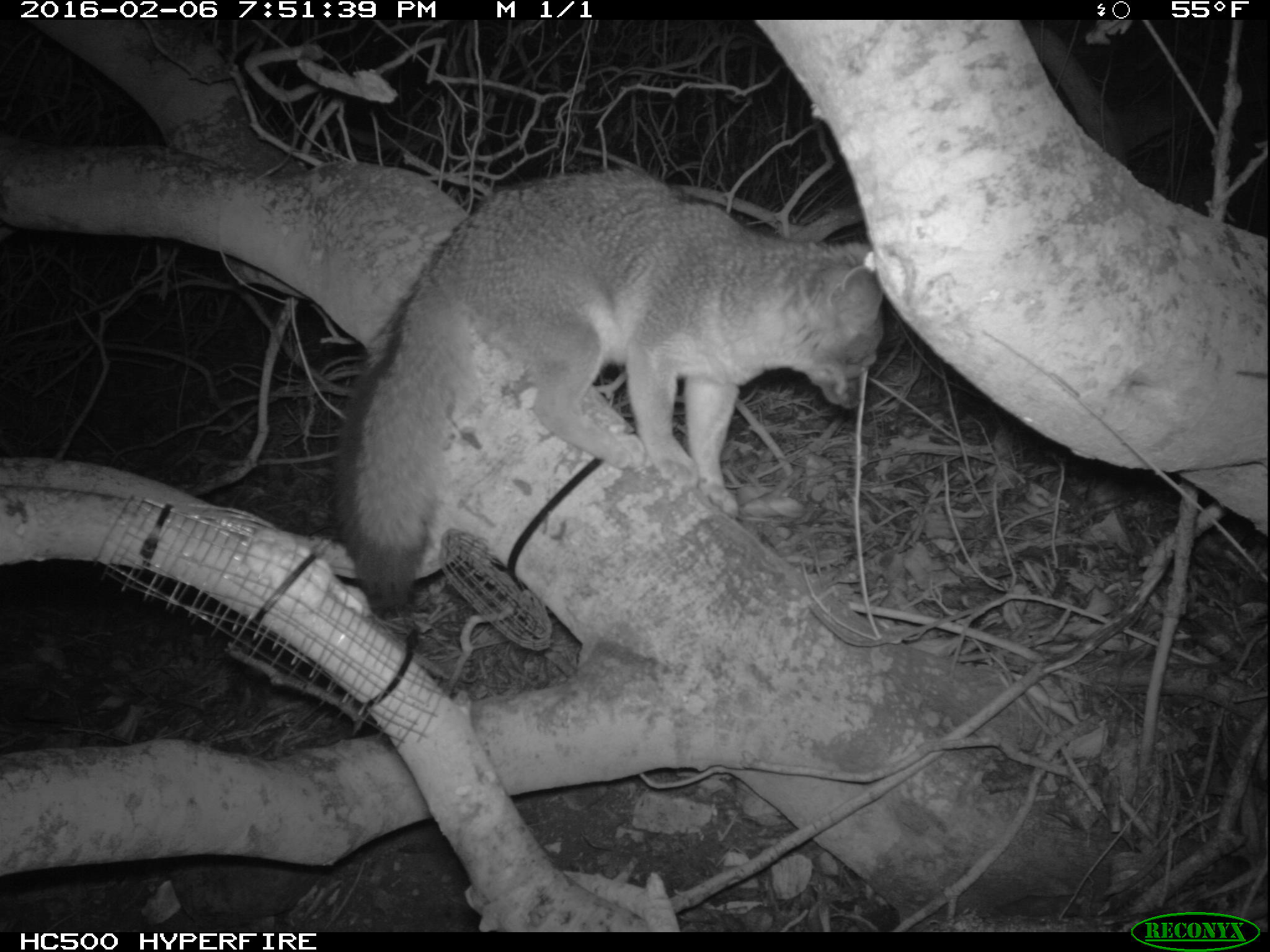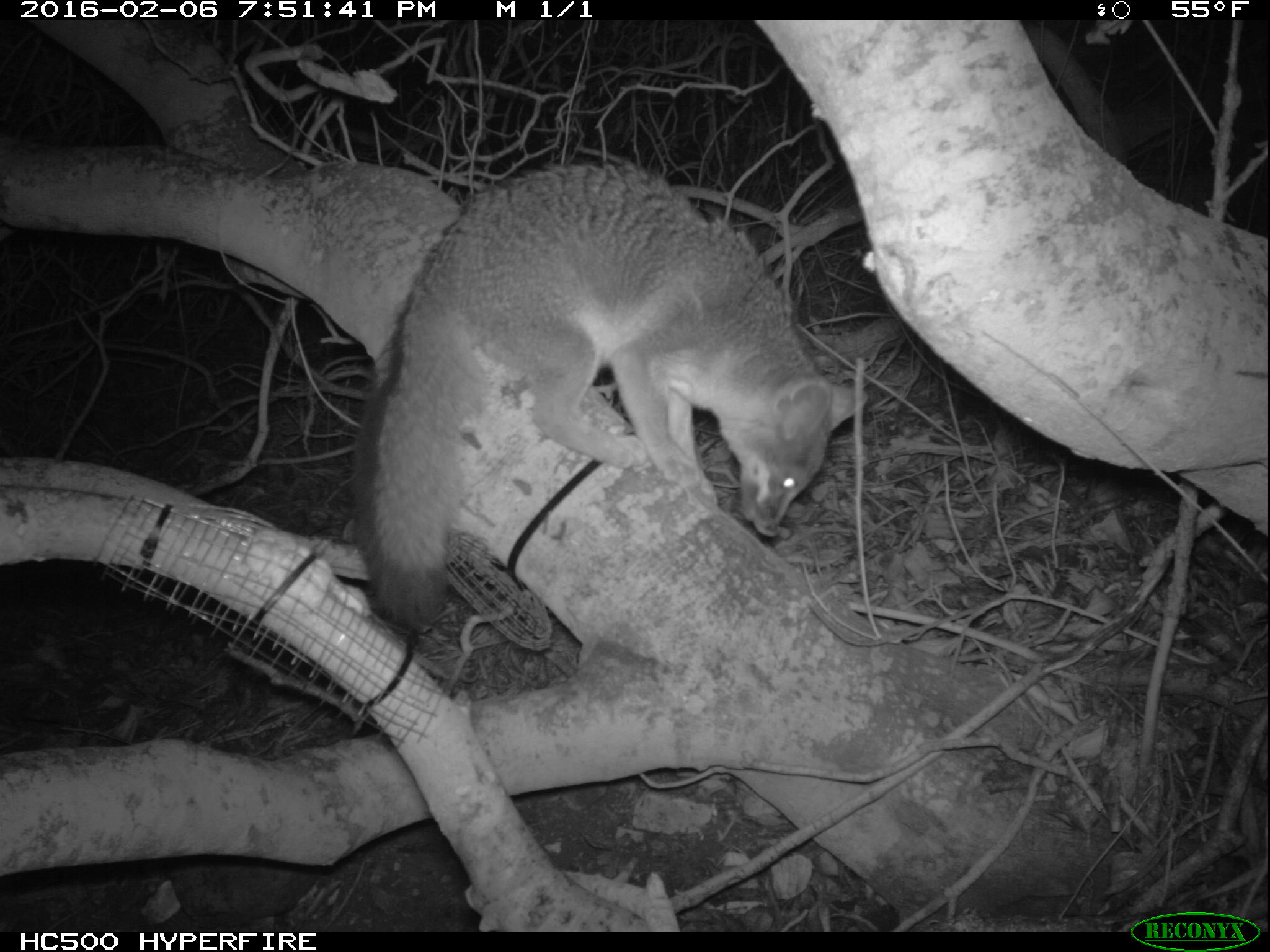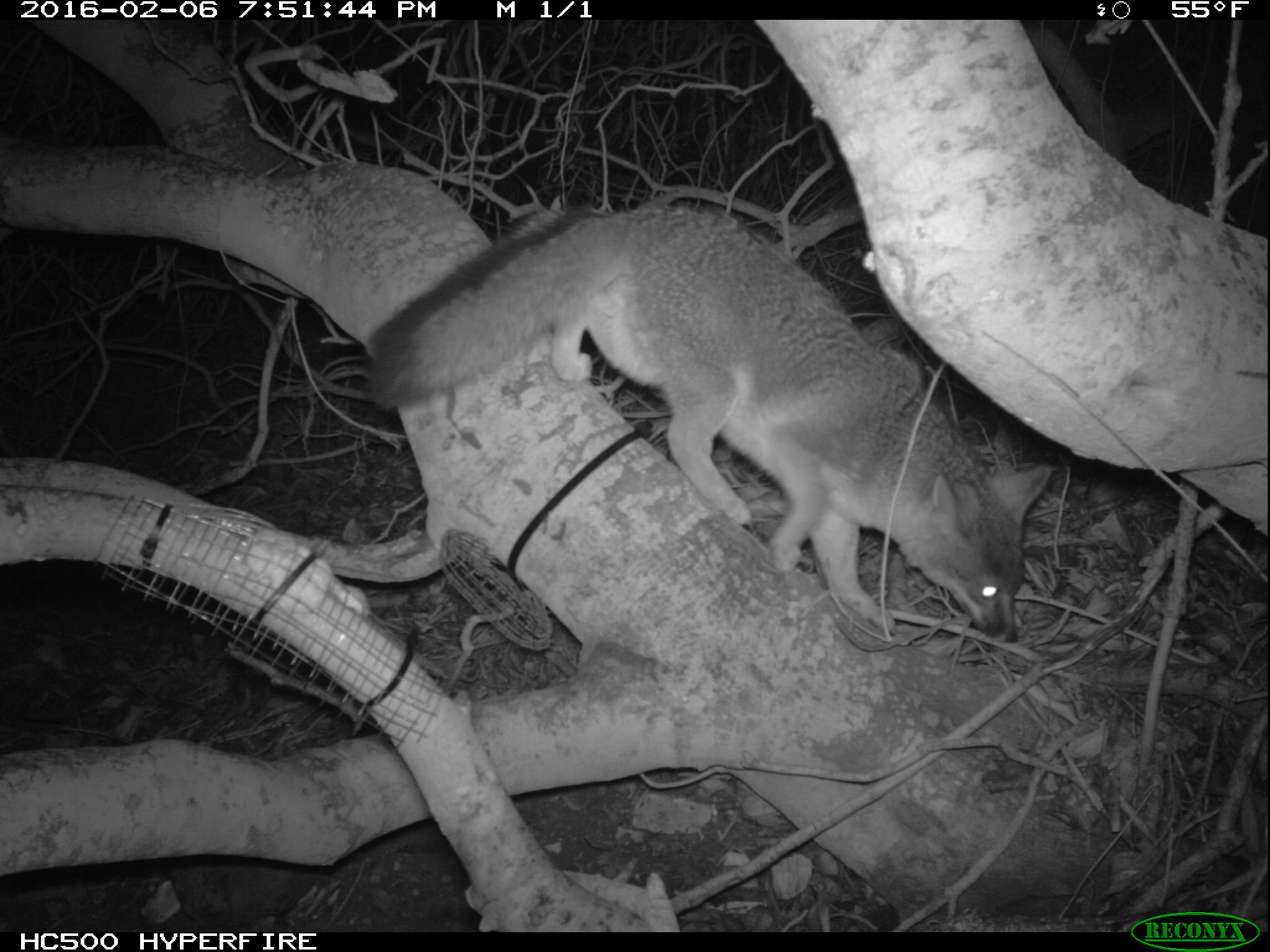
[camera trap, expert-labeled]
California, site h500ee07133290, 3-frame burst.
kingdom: Animalia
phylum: Chordata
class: Mammalia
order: Carnivora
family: Canidae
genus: Urocyon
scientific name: Urocyon littoralis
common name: island fox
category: fox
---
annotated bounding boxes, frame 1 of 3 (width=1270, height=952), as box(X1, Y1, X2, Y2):
fox: box(333, 167, 886, 601)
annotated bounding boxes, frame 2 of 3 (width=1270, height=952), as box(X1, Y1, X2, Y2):
fox: box(357, 161, 864, 633)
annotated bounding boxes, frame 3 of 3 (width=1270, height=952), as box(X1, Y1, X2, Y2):
fox: box(368, 200, 1052, 641)